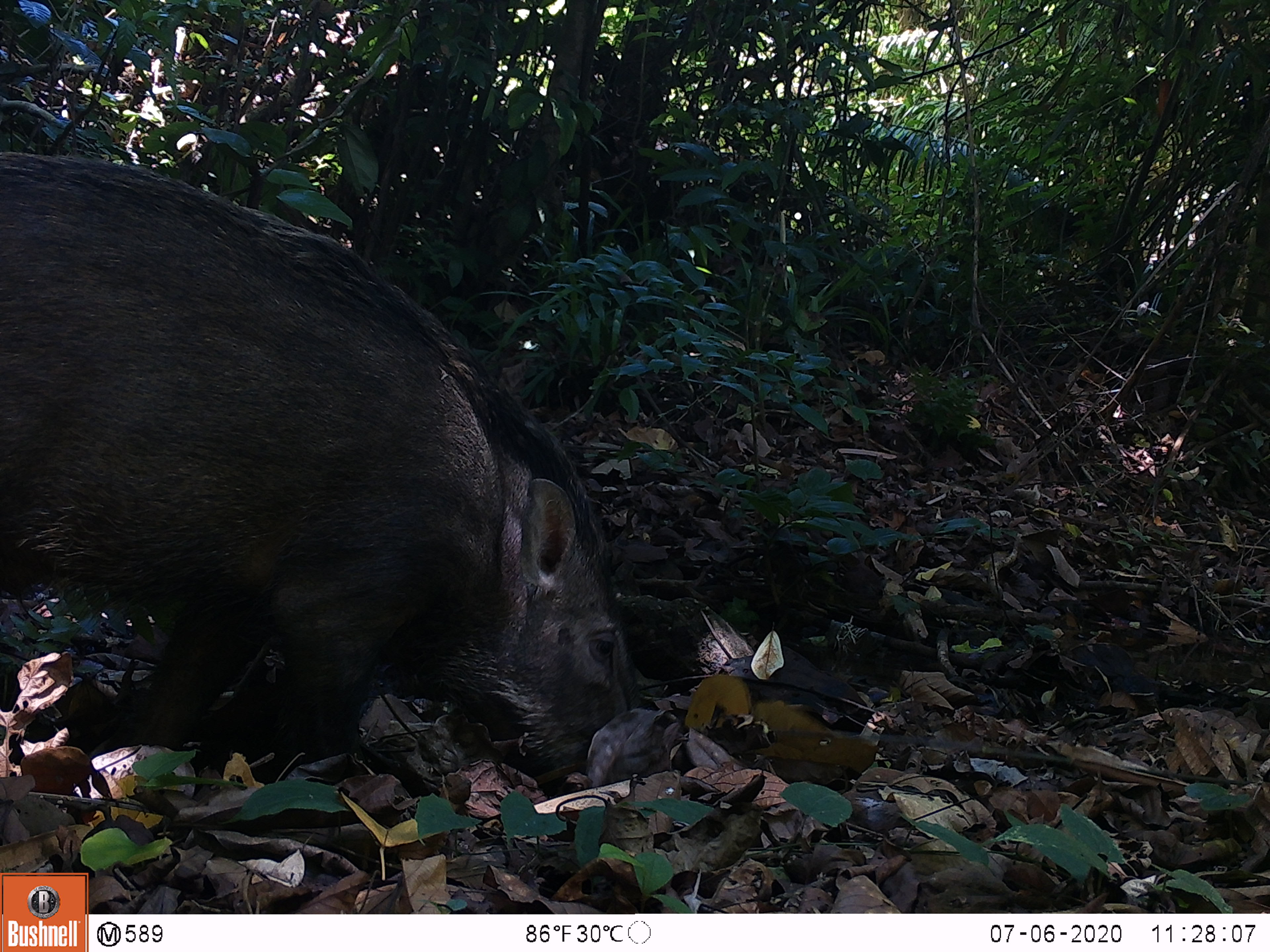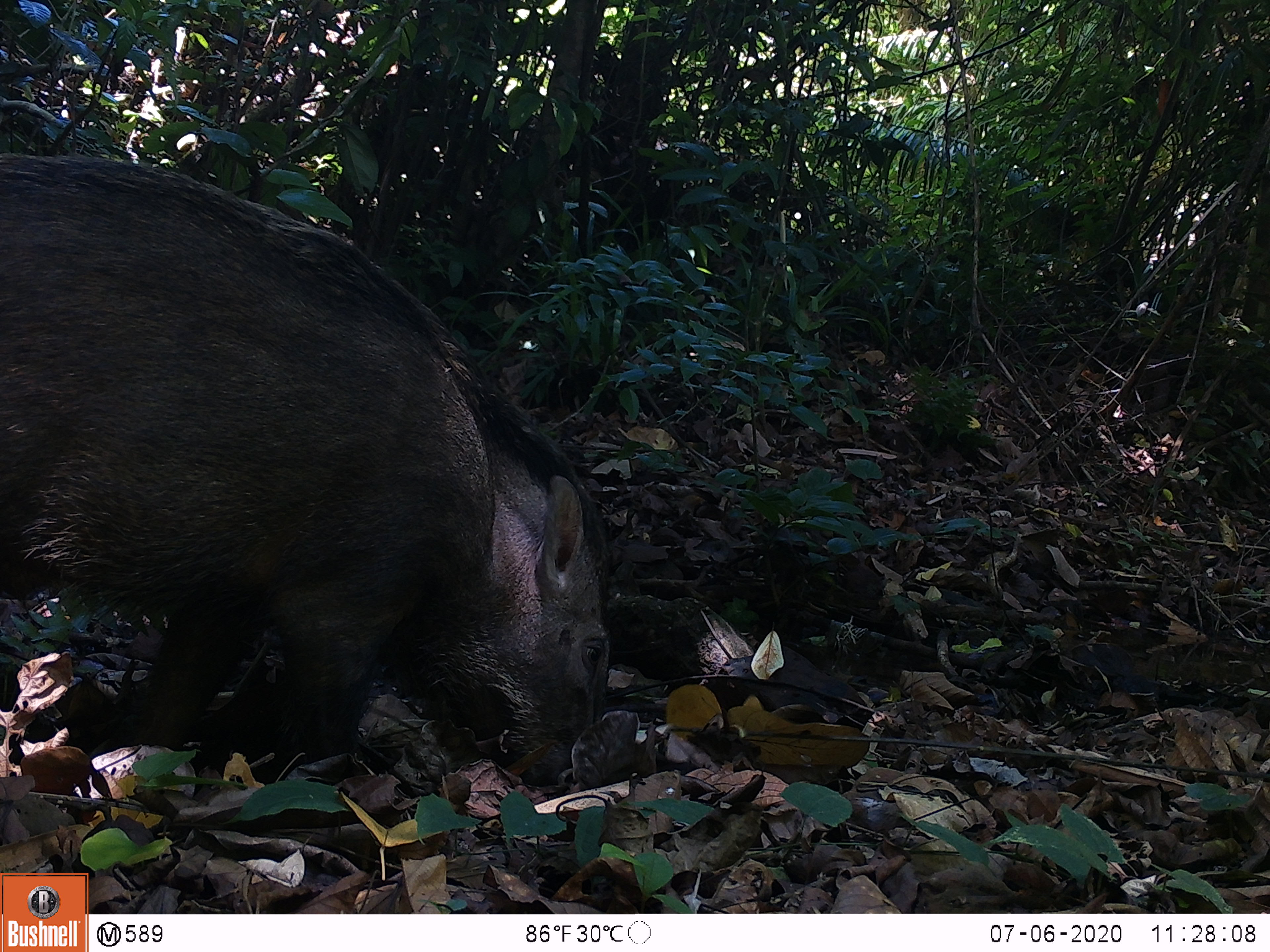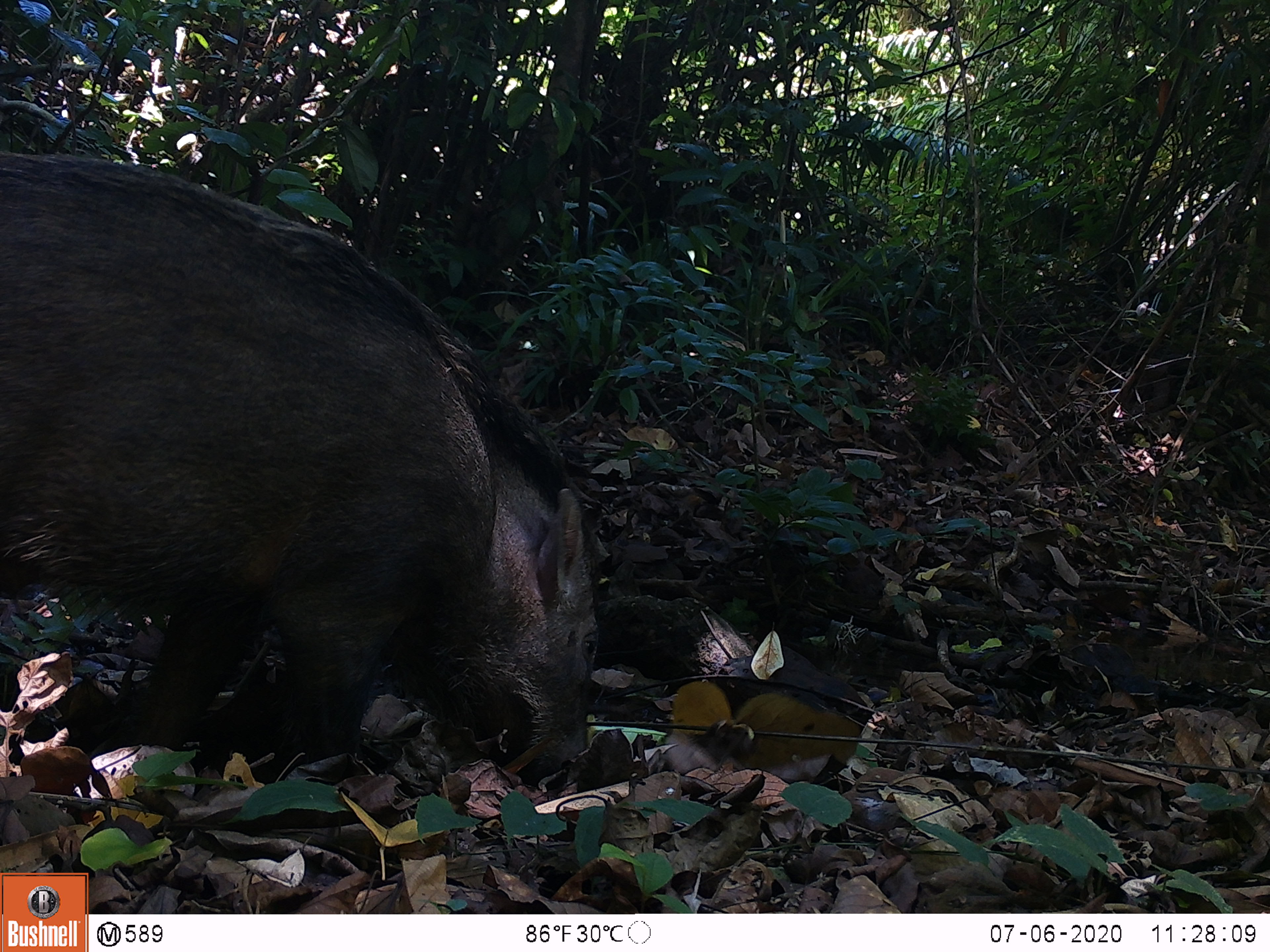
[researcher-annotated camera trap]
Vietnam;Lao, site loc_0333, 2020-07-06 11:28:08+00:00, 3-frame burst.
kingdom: Animalia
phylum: Chordata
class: Mammalia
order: Artiodactyla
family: Suidae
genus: Sus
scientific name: Sus scrofa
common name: eurasian wild pig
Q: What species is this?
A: Eurasian wild pig (Sus scrofa).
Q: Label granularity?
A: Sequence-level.